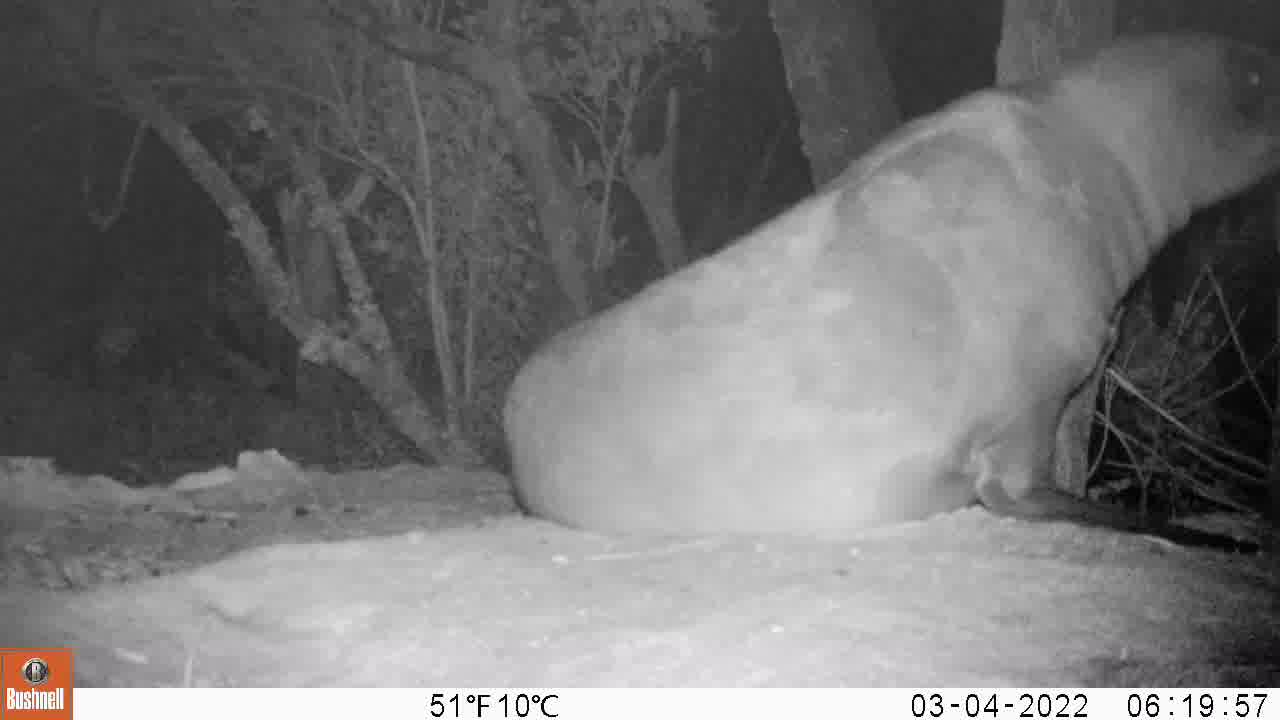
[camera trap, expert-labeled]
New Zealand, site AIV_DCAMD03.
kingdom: Animalia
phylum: Chordata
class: Mammalia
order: Carnivora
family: Otariidae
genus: Phocarctos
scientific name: Phocarctos hookeri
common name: new zealand sea lion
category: sealion